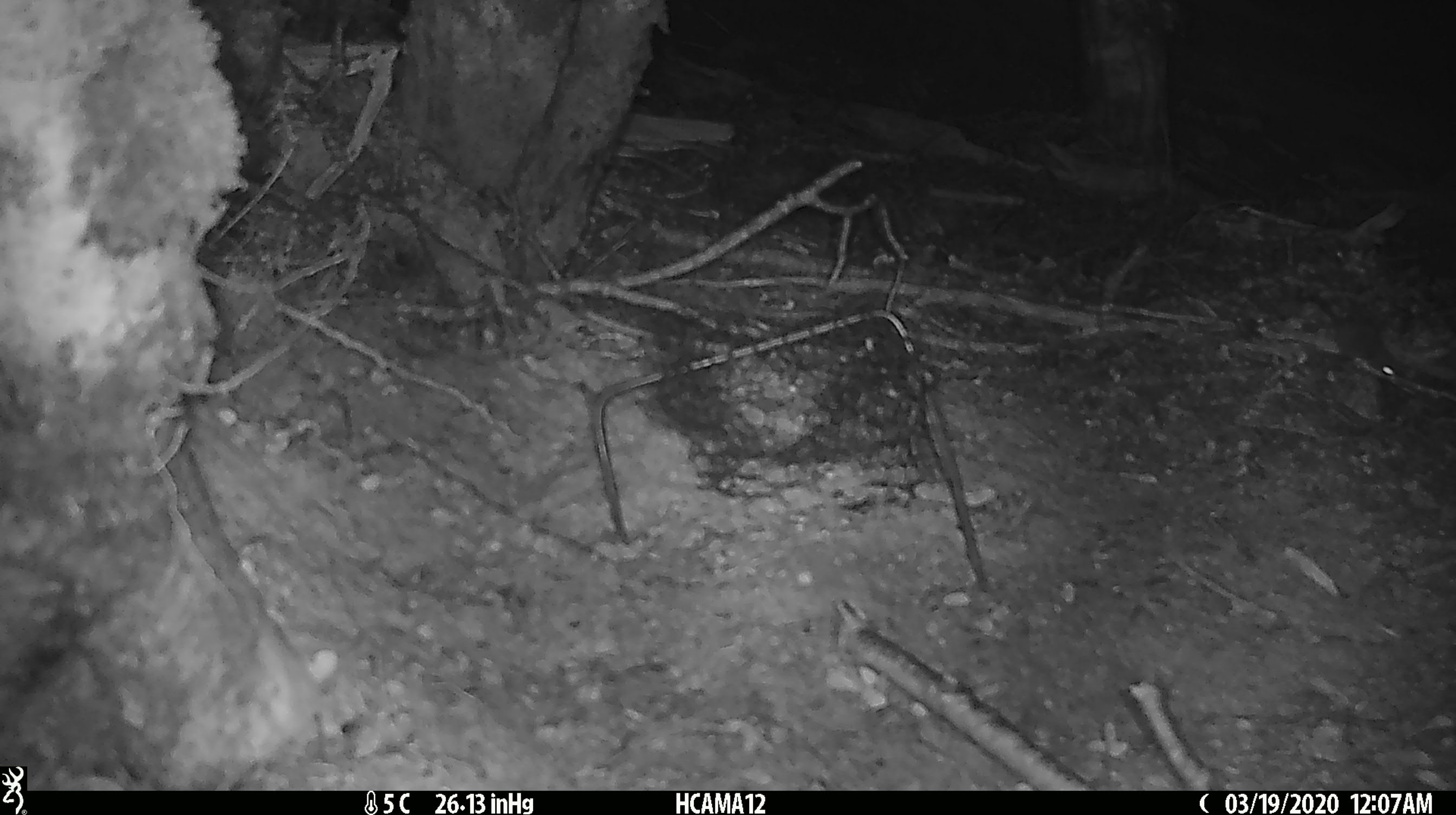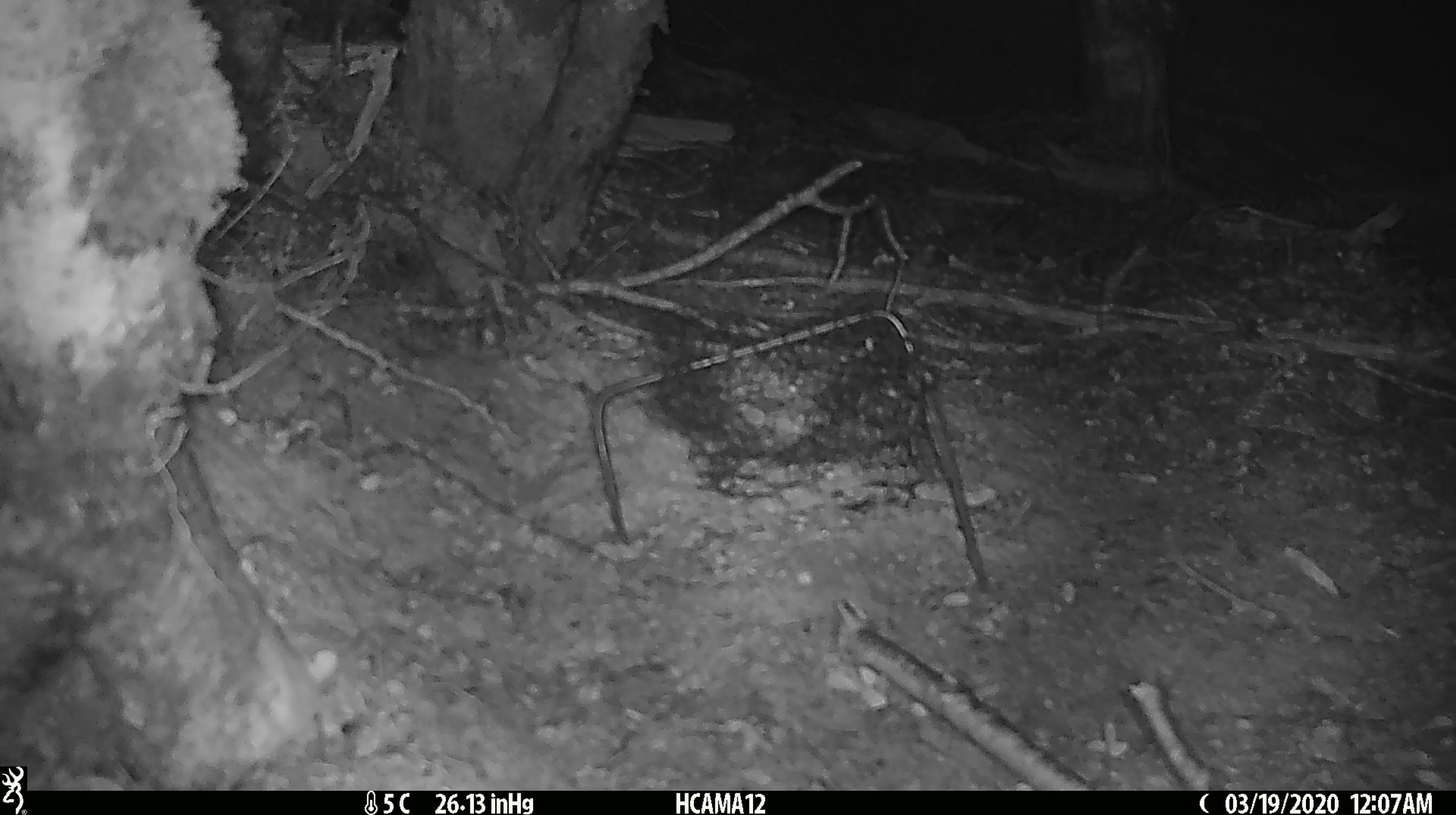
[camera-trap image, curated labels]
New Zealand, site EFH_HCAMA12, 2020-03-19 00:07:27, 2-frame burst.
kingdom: Animalia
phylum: Chordata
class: Mammalia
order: Rodentia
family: Muridae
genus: Mus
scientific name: Mus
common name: mouse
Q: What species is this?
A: Mouse (Mus).